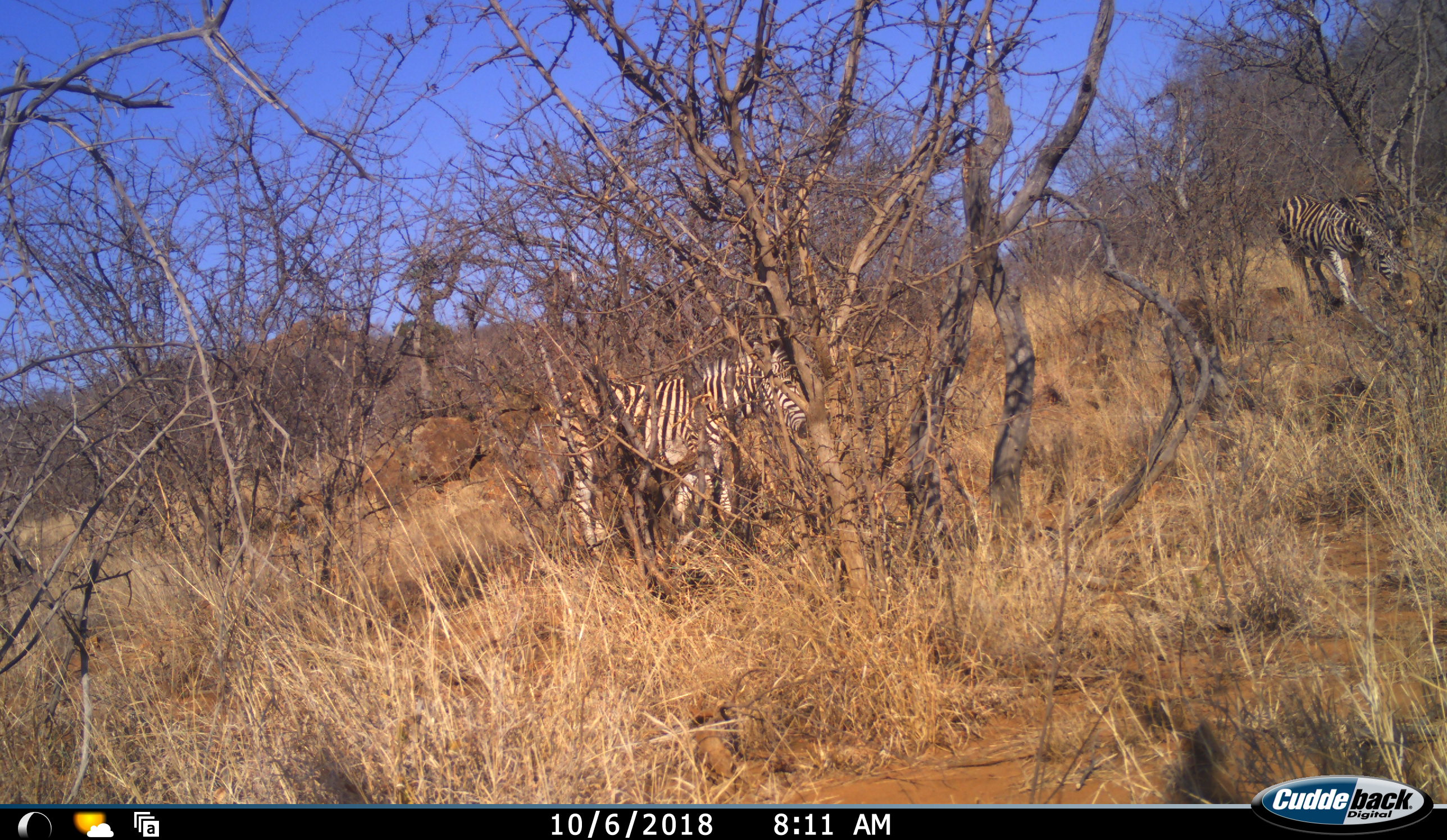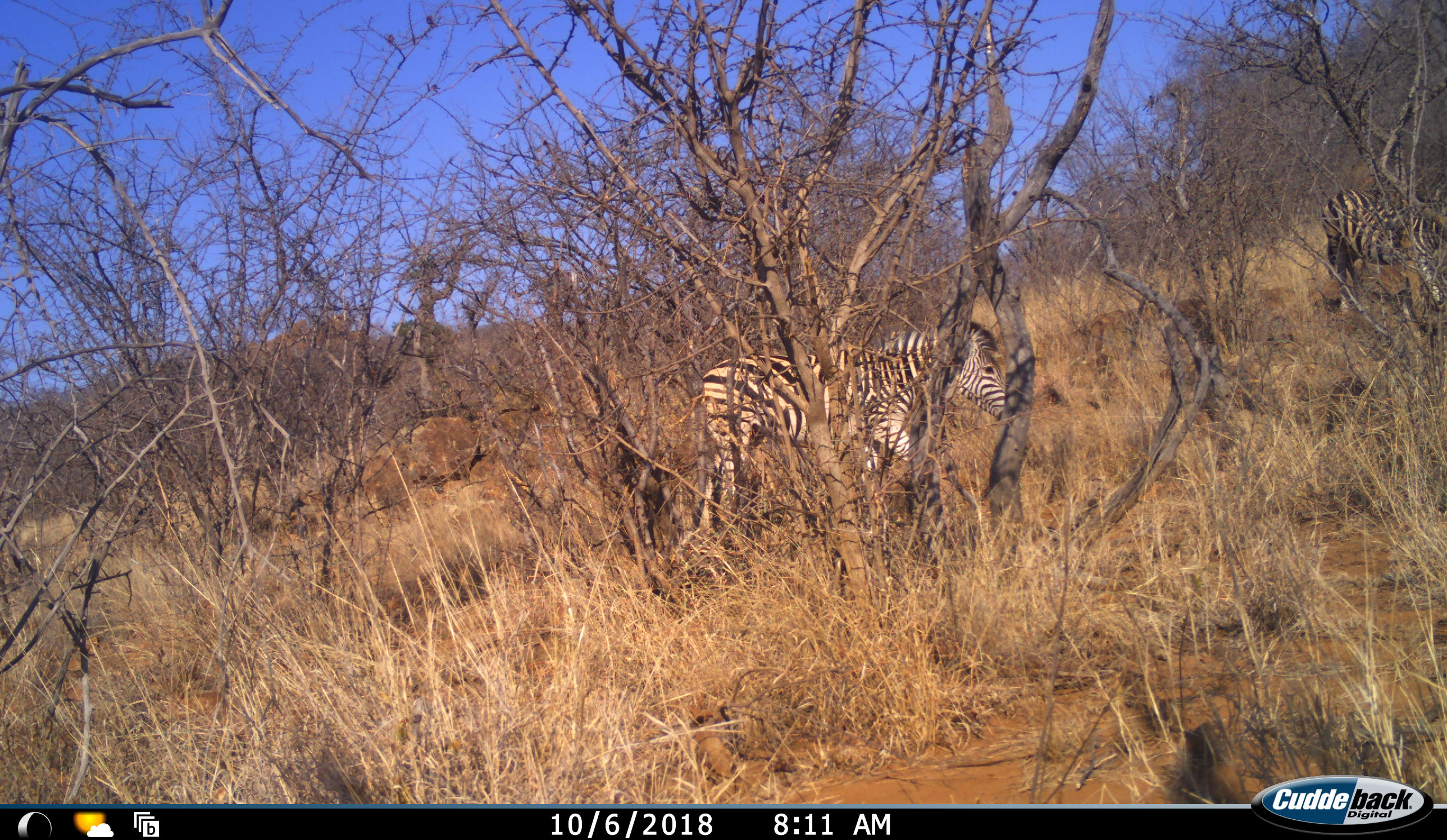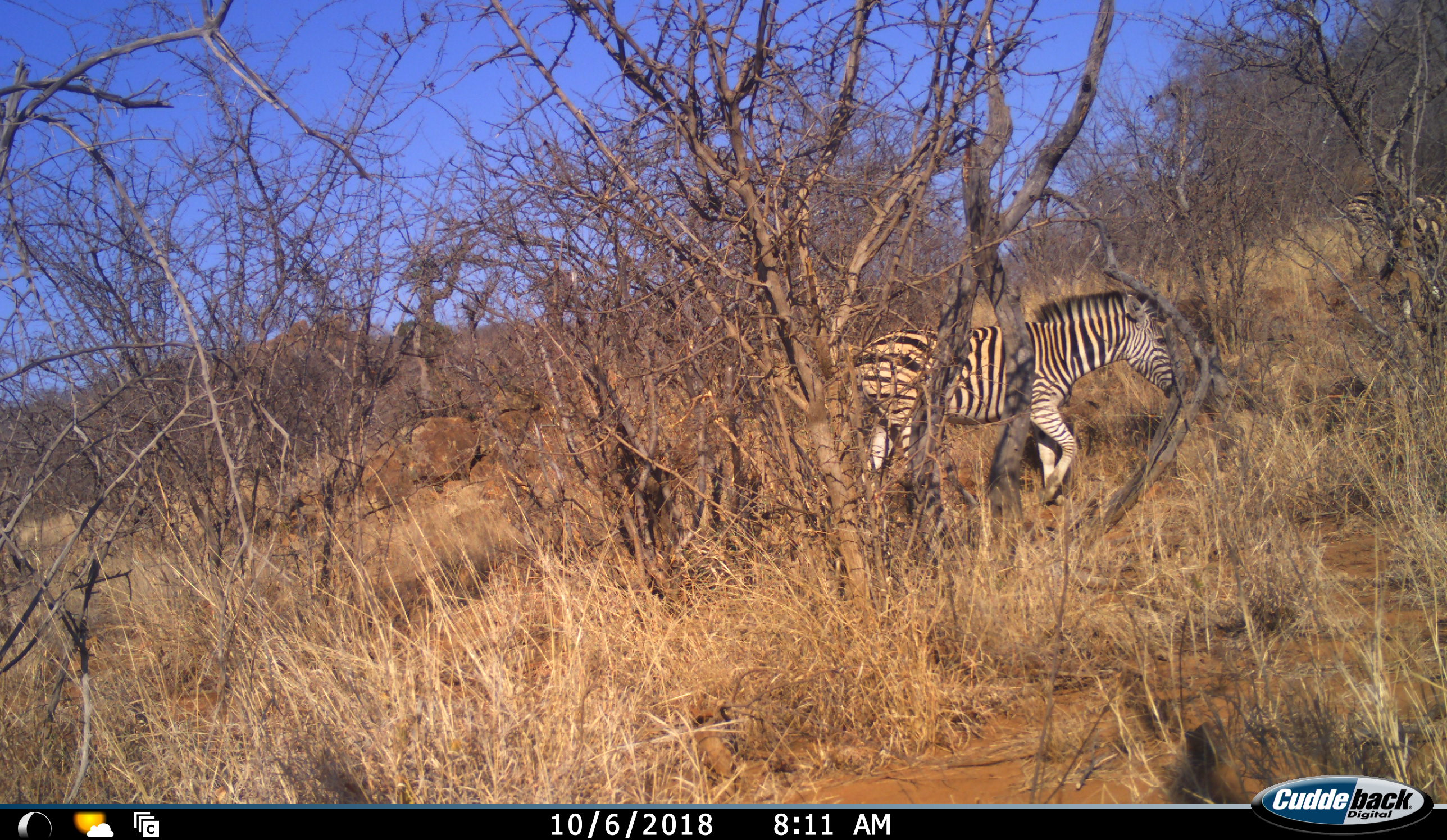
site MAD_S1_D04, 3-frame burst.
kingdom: Animalia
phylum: Chordata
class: Mammalia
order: Perissodactyla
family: Equidae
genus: Equus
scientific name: Equus quagga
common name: plains zebra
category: zebraplains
Zebraplains (plains zebra) (Equus quagga), count 2. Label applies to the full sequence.